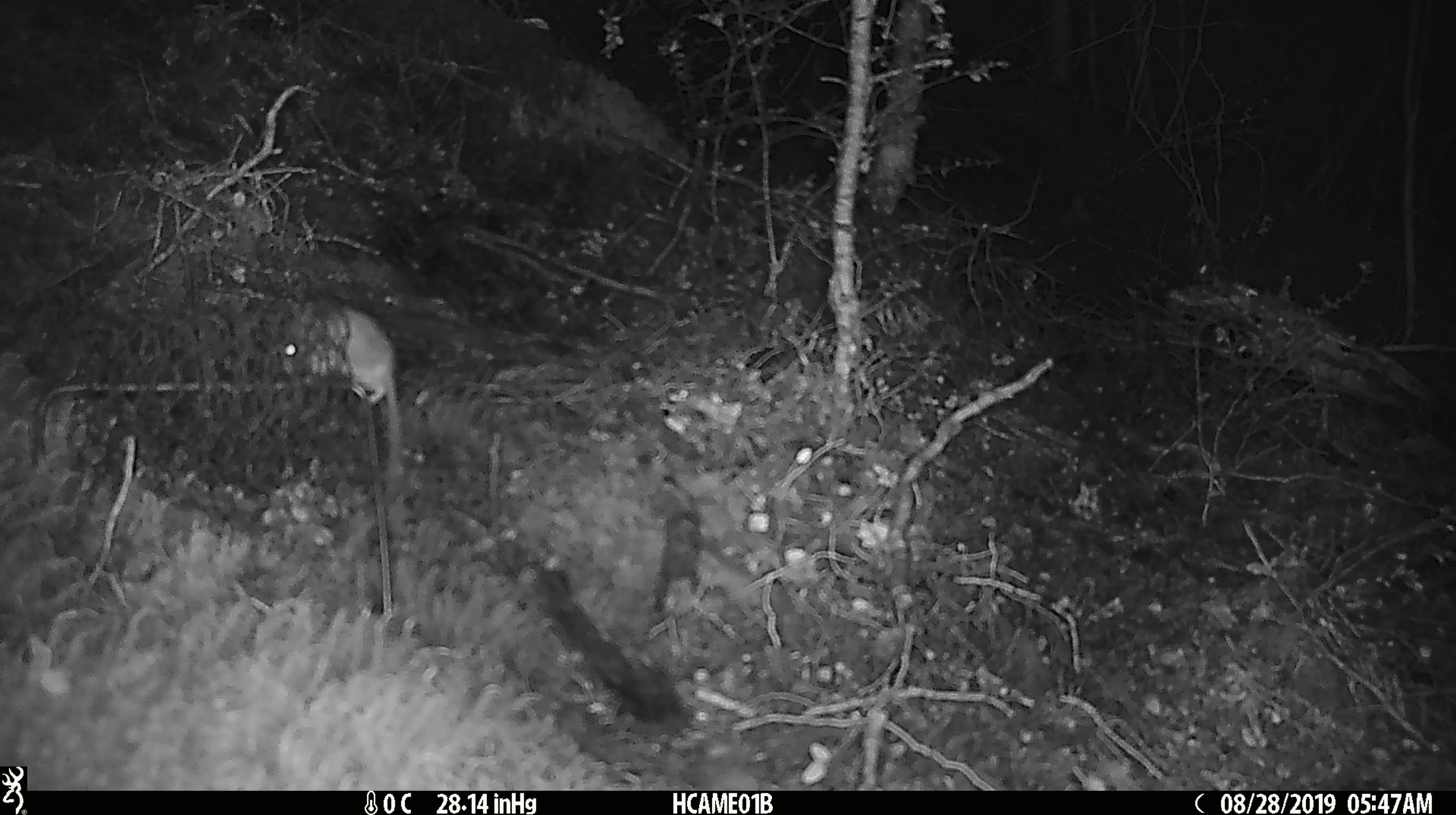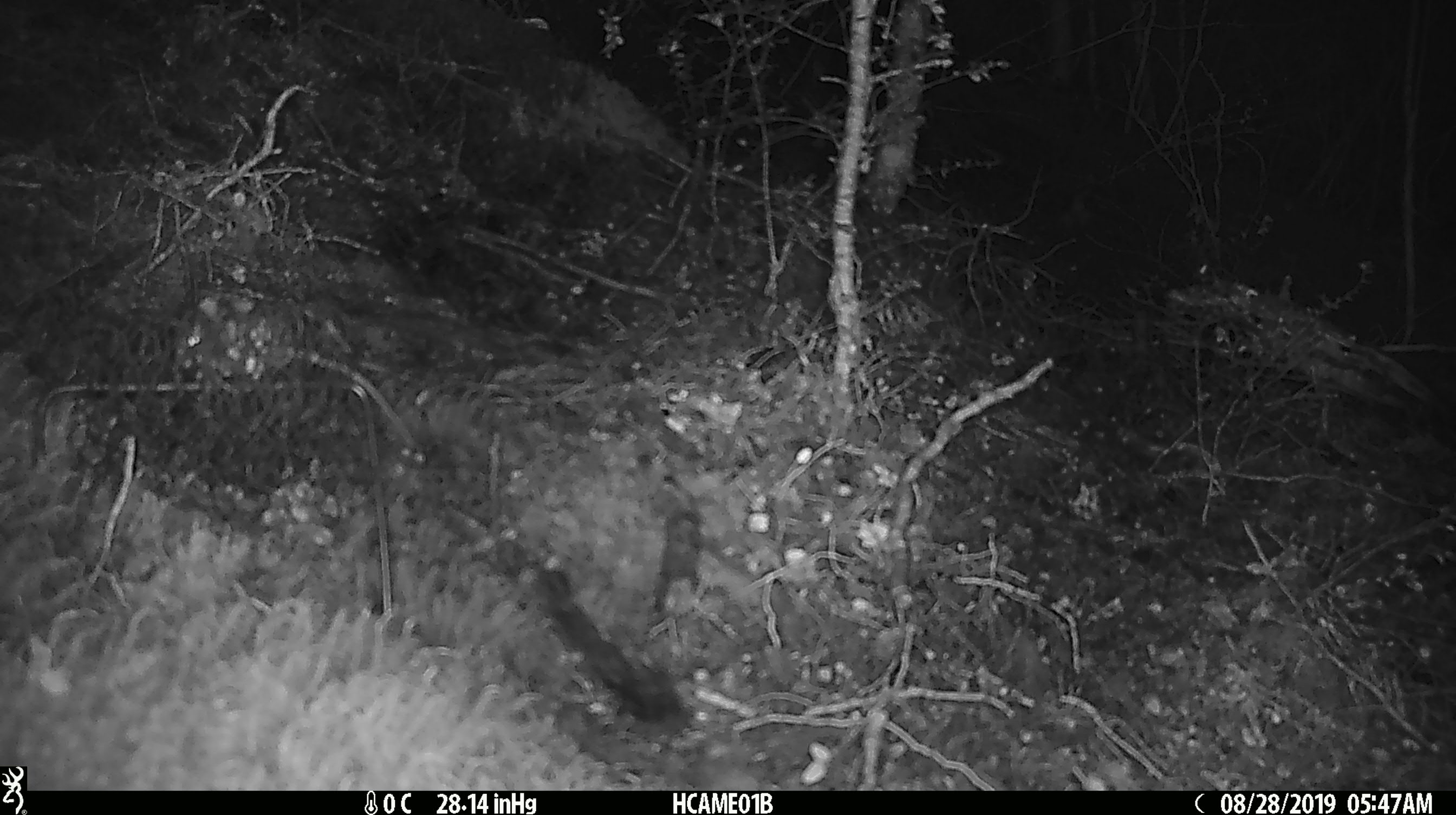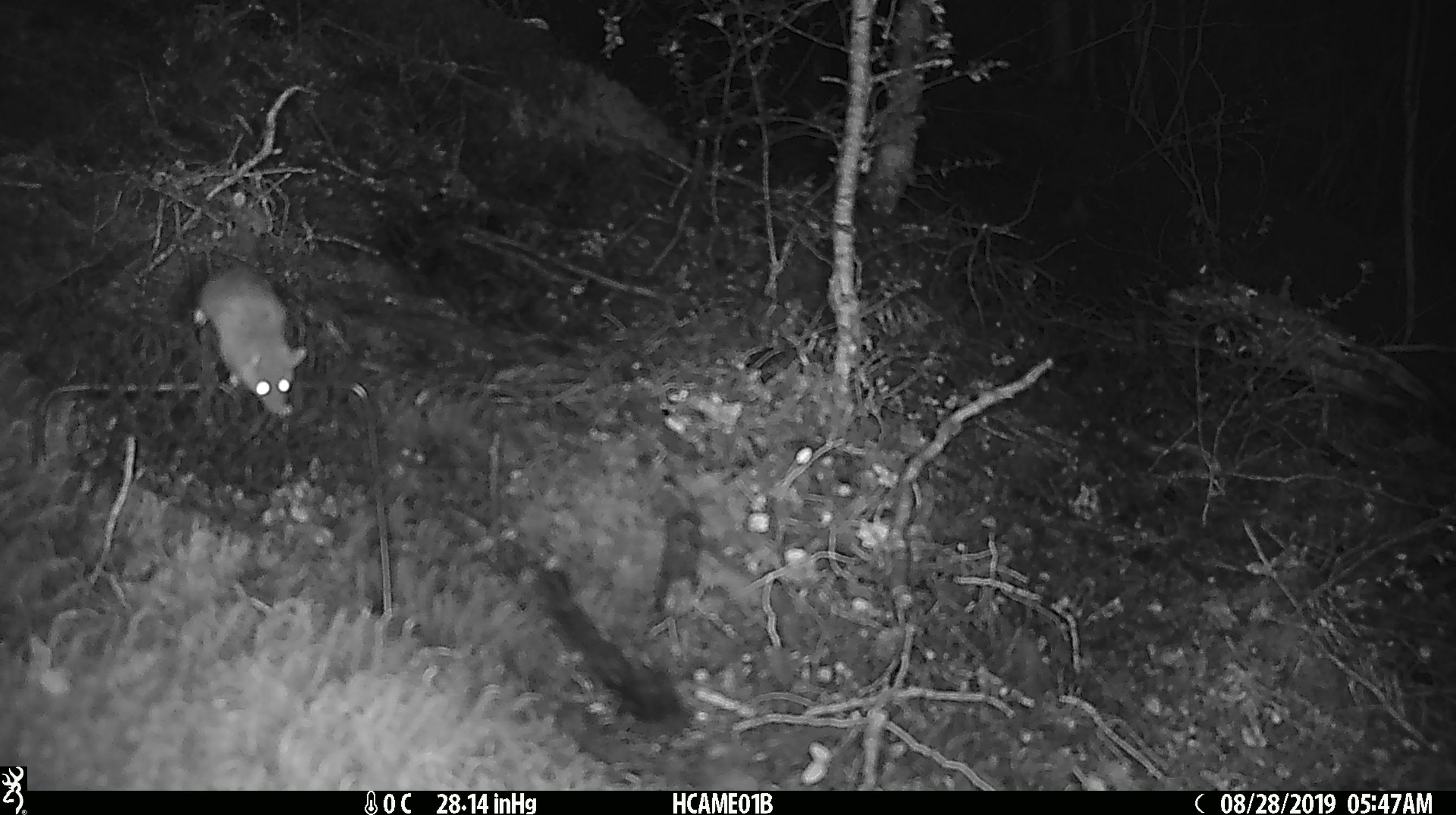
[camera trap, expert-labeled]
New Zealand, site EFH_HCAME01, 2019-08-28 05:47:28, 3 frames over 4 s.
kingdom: Animalia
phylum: Chordata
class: Mammalia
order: Rodentia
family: Muridae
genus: Mus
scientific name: Mus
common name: mouse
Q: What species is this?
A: Mouse (Mus).